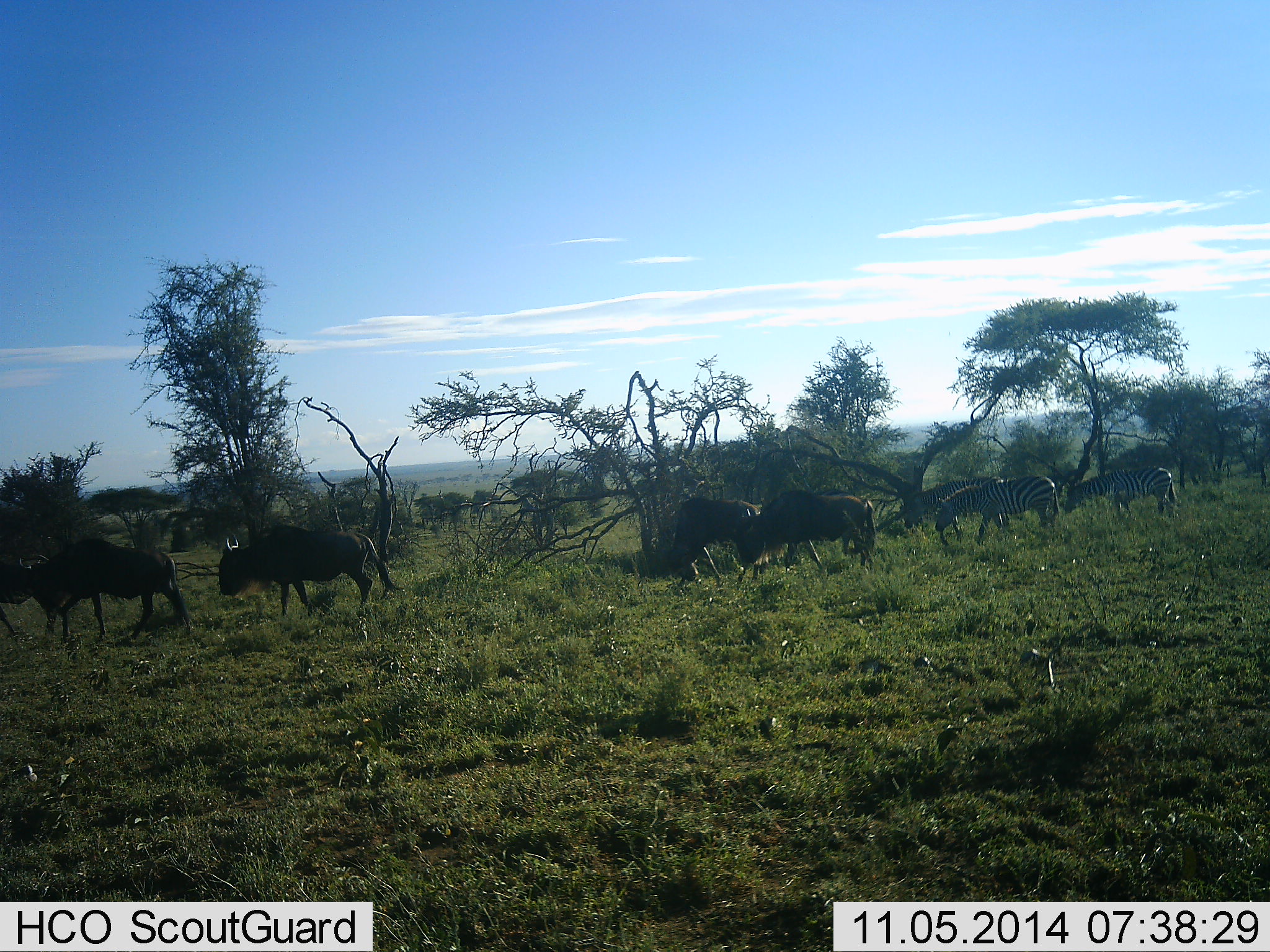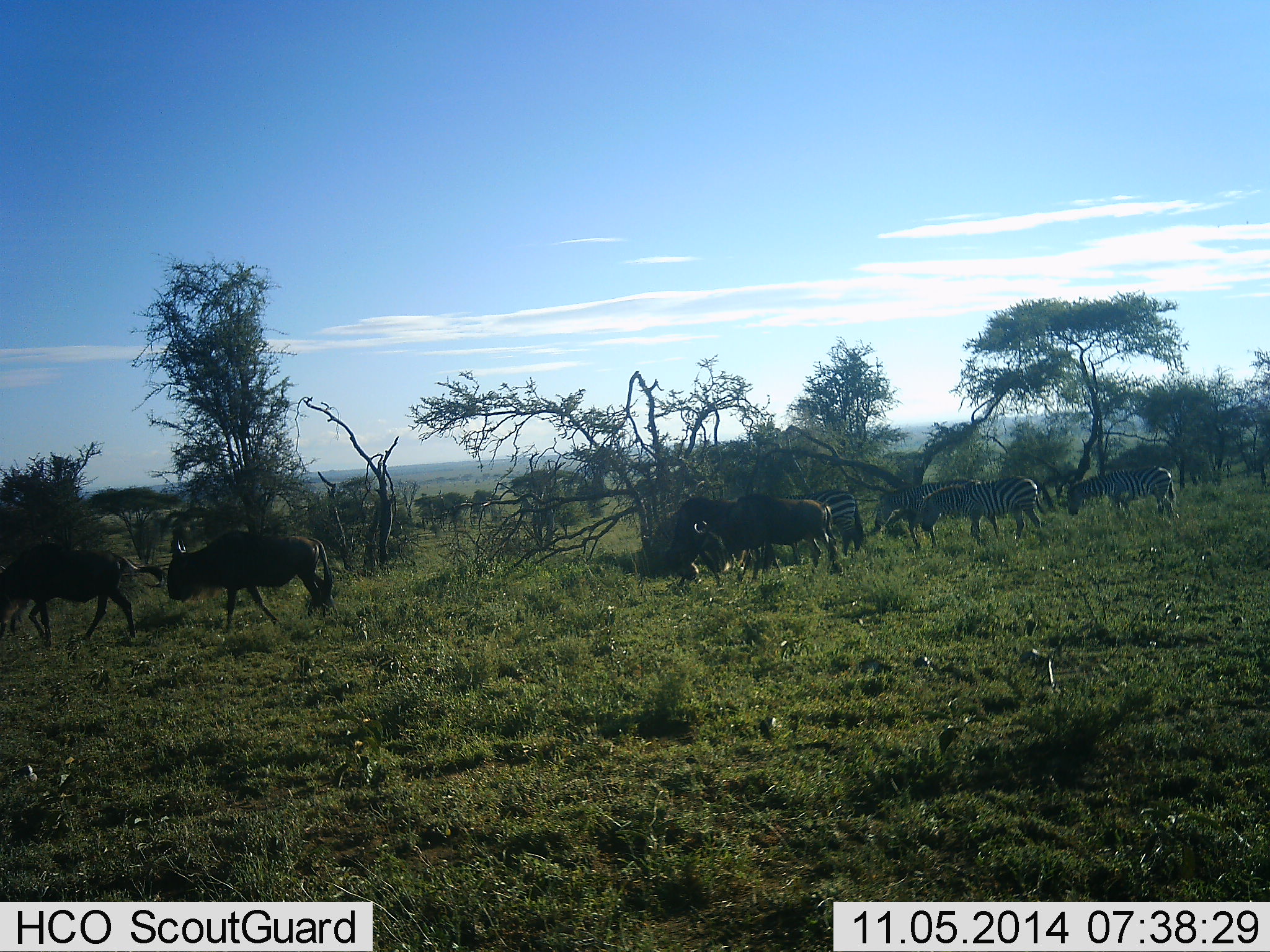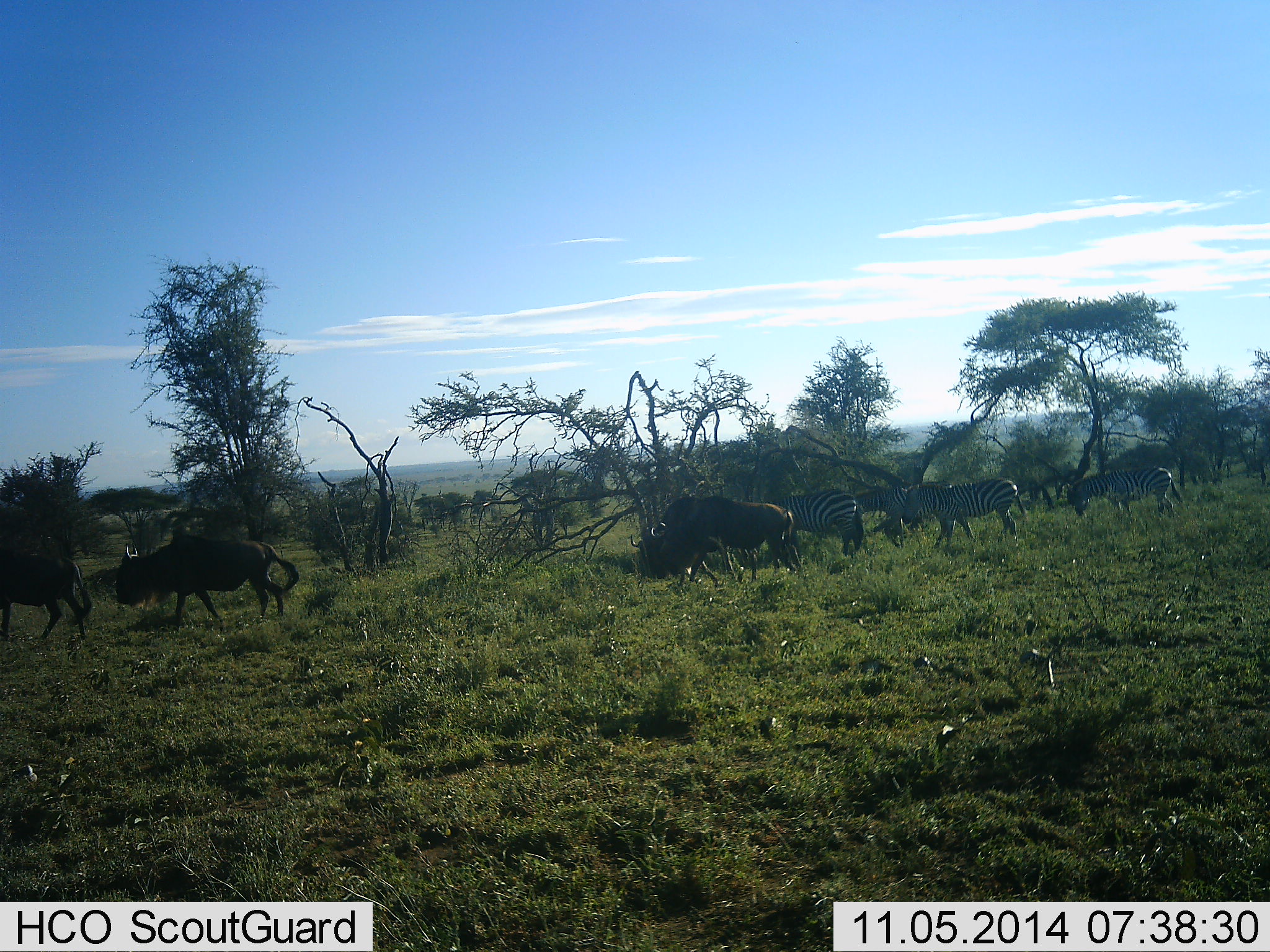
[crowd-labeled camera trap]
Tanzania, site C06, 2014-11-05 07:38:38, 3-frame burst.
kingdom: Animalia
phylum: Chordata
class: Mammalia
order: Artiodactyla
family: Bovidae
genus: Connochaetes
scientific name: Connochaetes taurinus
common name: blue wildebeest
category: wildebeest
Wildebeest (blue wildebeest) (Connochaetes taurinus), count 4. Behavior (volunteer vote fractions): standing 20%, resting 0%, moving 90%, interacting 0%. Young present (vote fraction): 0%. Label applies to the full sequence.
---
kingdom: Animalia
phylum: Chordata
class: Mammalia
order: Perissodactyla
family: Equidae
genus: Equus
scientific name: Equus quagga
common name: plains zebra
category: zebra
Zebra (plains zebra) (Equus quagga), count 4. Behavior (volunteer vote fractions): standing 50%, resting 0%, moving 50%, interacting 0%. Young present (vote fraction): 0%. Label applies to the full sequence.